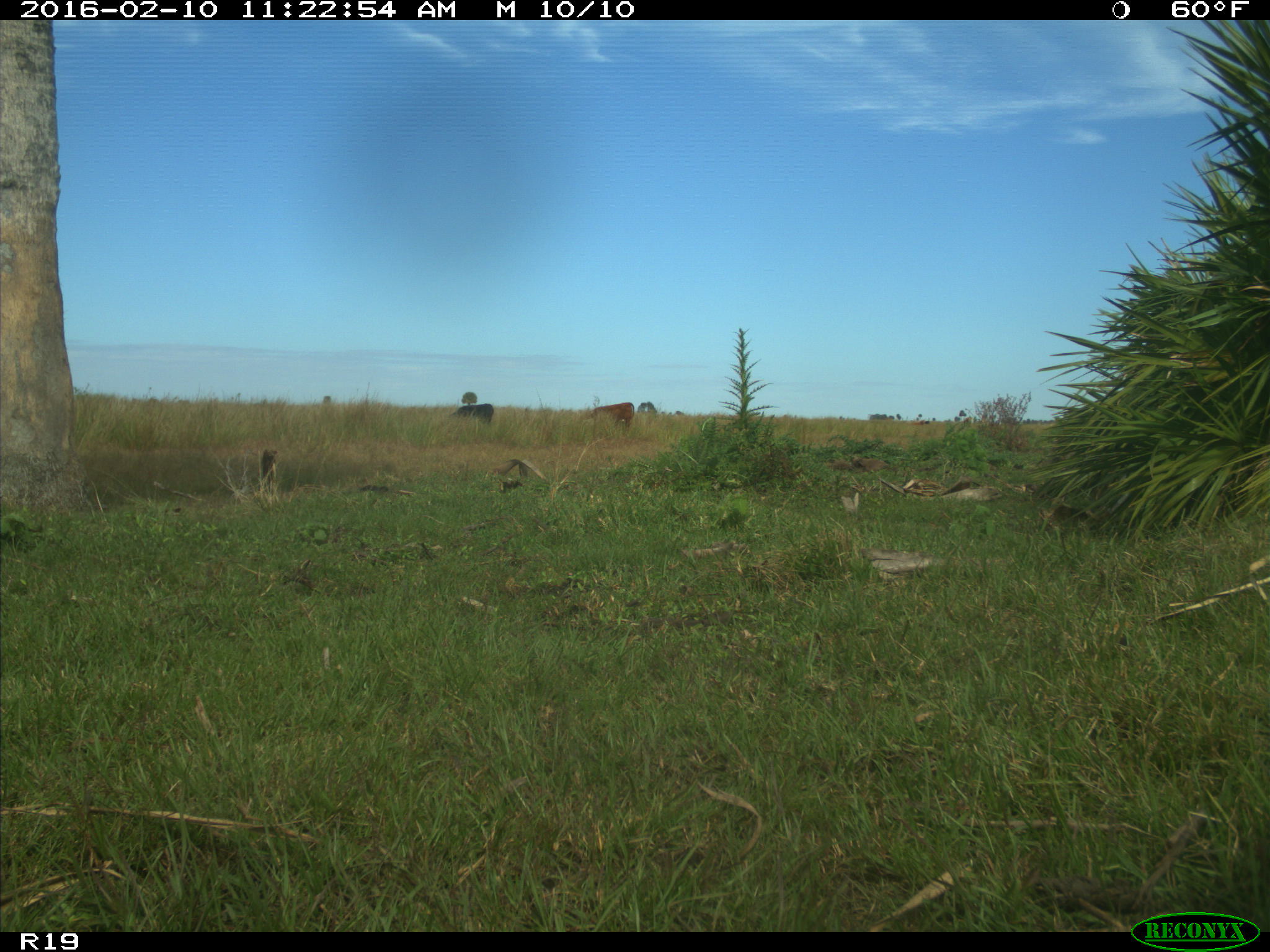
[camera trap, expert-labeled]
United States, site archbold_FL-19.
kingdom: Animalia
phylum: Chordata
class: Mammalia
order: Artiodactyla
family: Bovidae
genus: Bos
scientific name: Bos taurus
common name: domestic cow